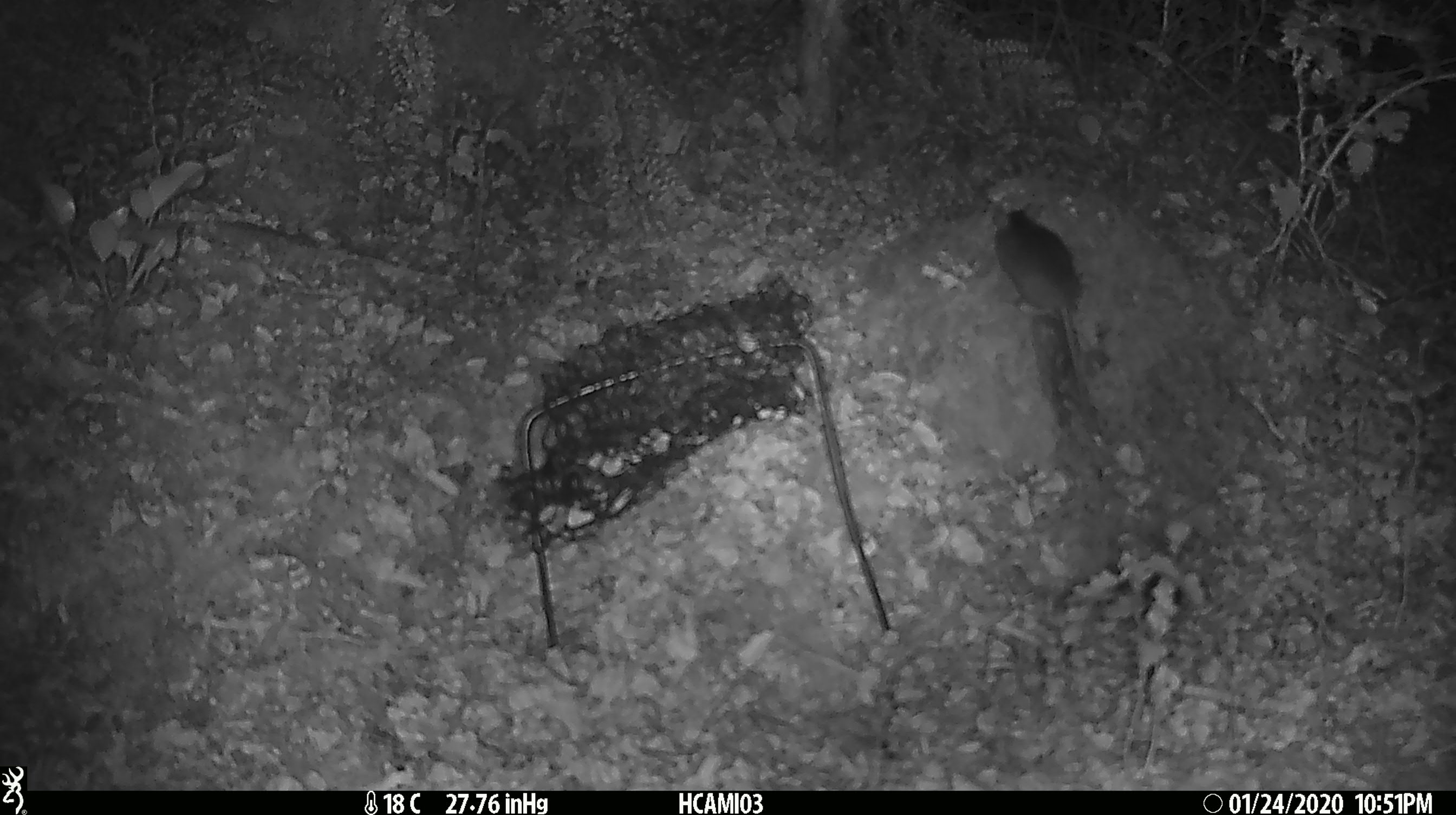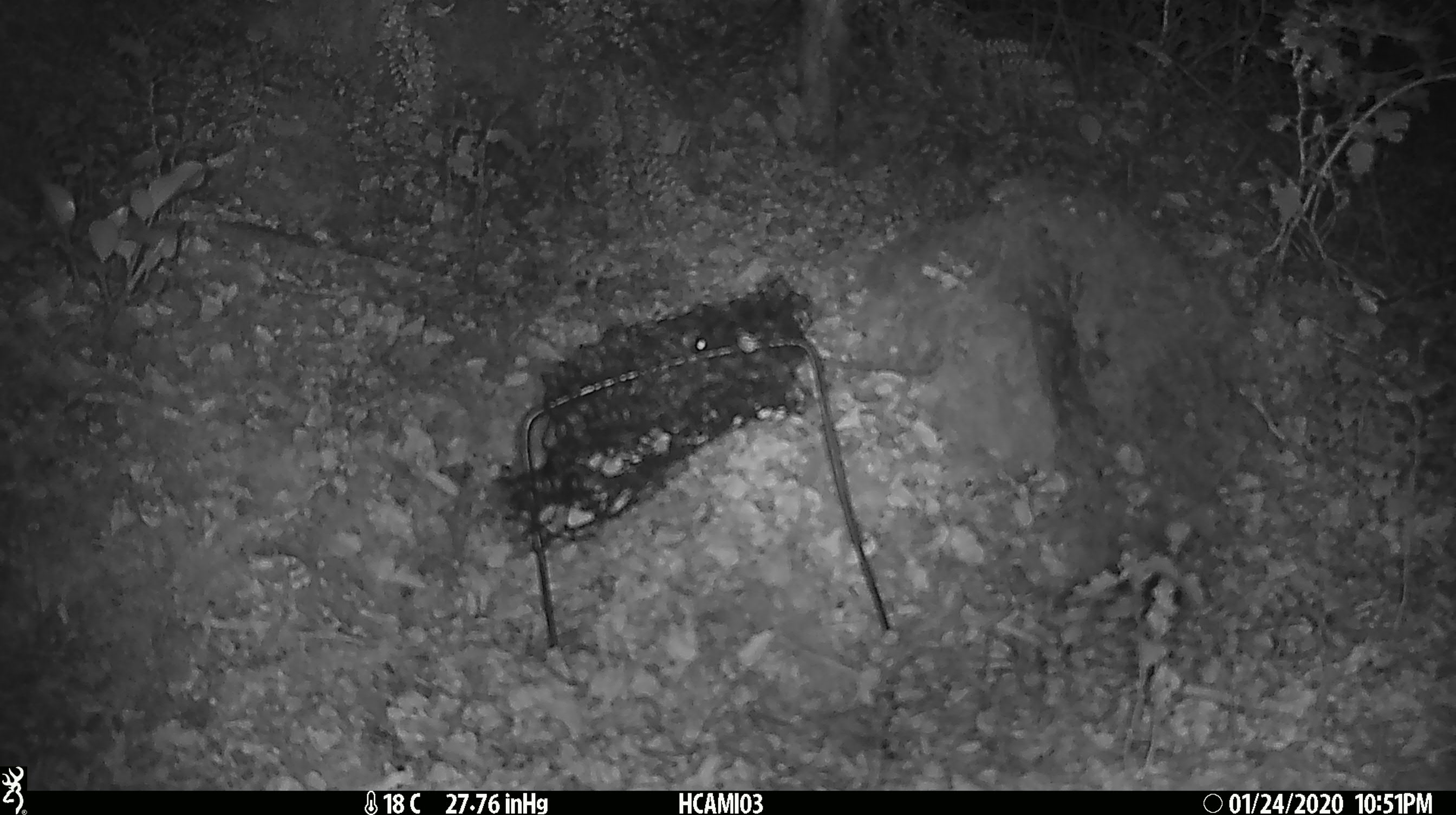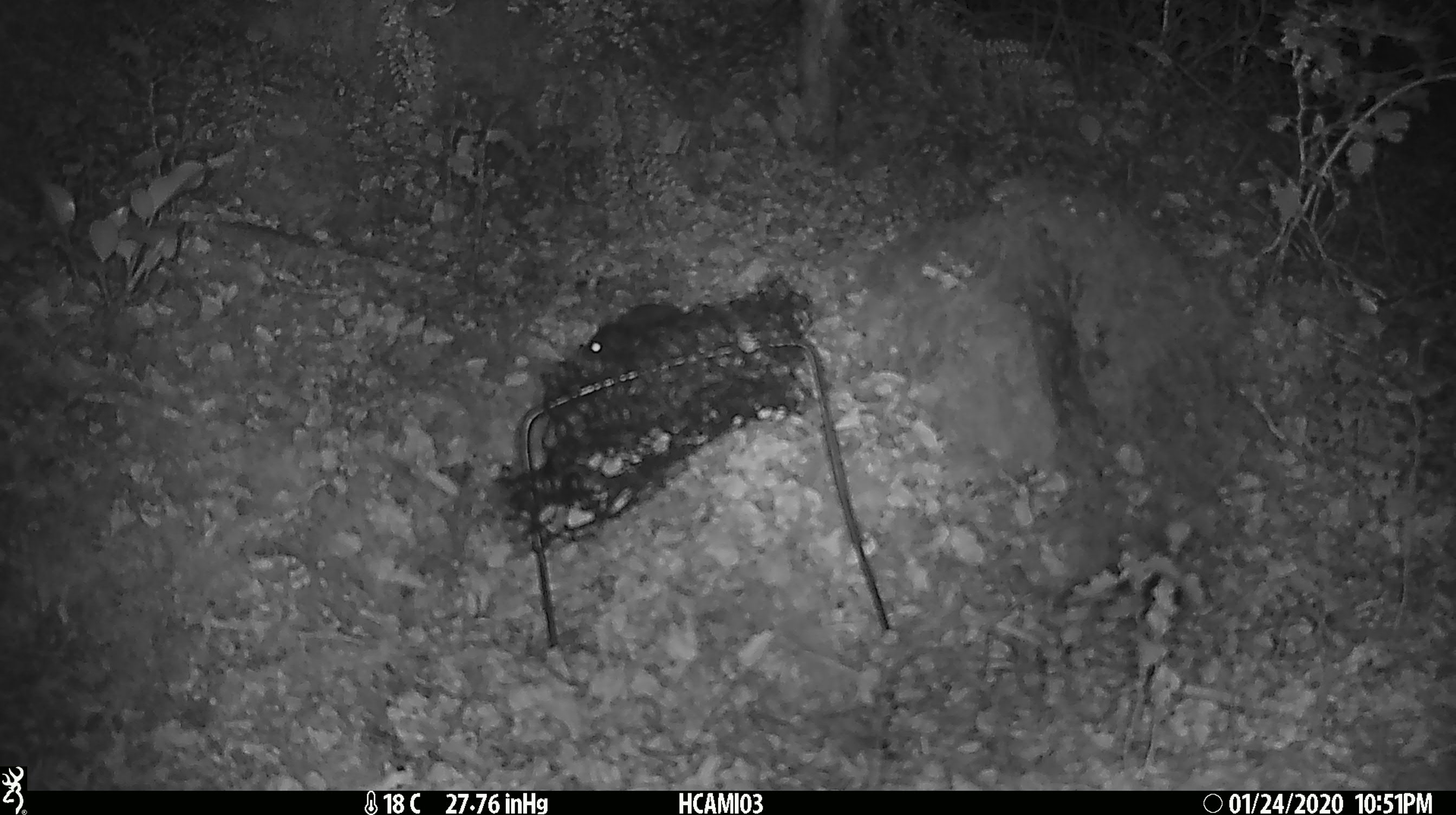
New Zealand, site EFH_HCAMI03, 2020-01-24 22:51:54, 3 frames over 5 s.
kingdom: Animalia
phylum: Chordata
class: Mammalia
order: Rodentia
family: Muridae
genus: Mus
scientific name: Mus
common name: mouse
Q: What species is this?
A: Mouse (Mus).